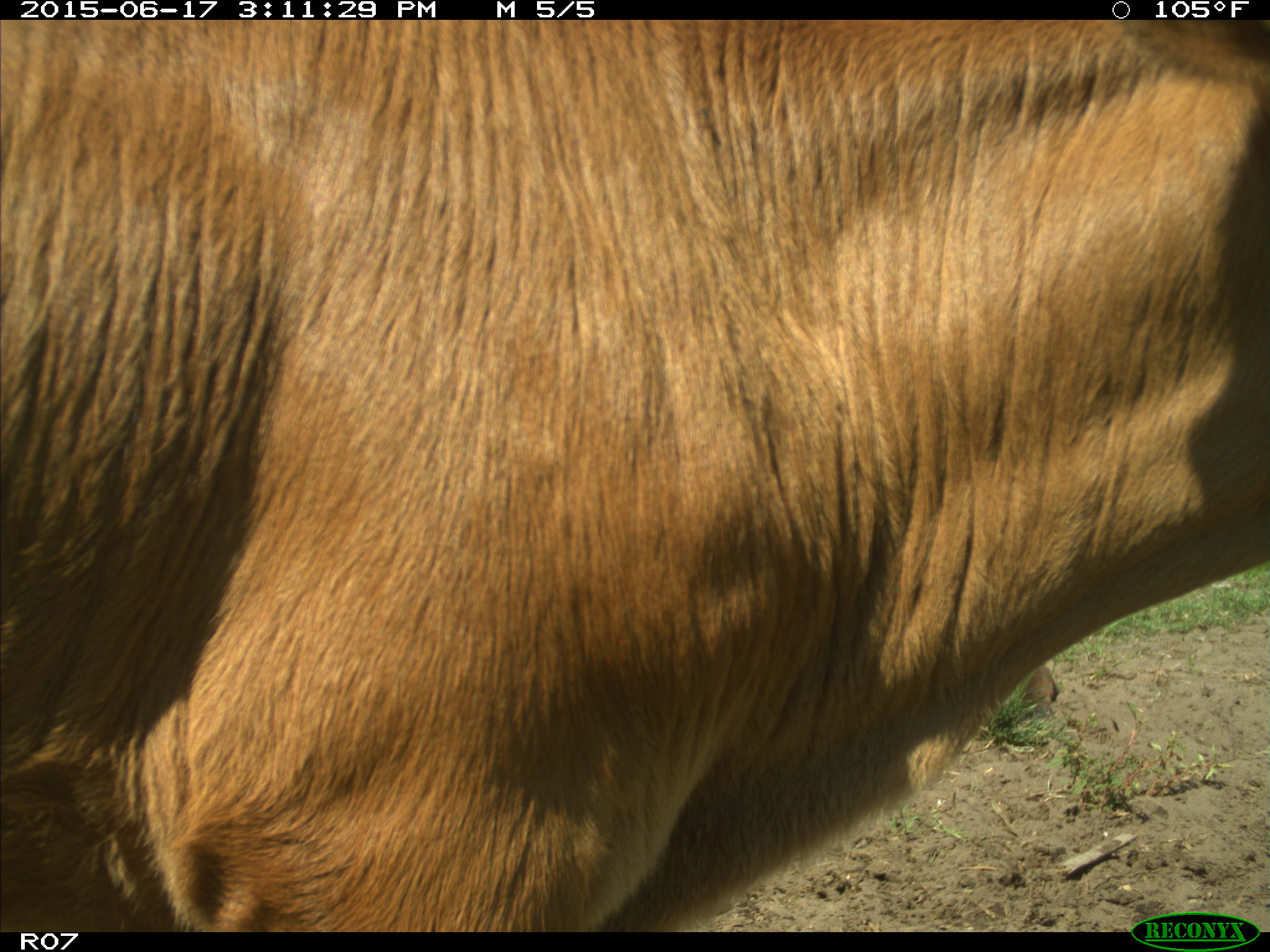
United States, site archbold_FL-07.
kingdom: Animalia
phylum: Chordata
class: Mammalia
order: Artiodactyla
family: Bovidae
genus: Bos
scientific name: Bos taurus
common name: domestic cow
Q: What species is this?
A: Bos taurus (domestic cow).